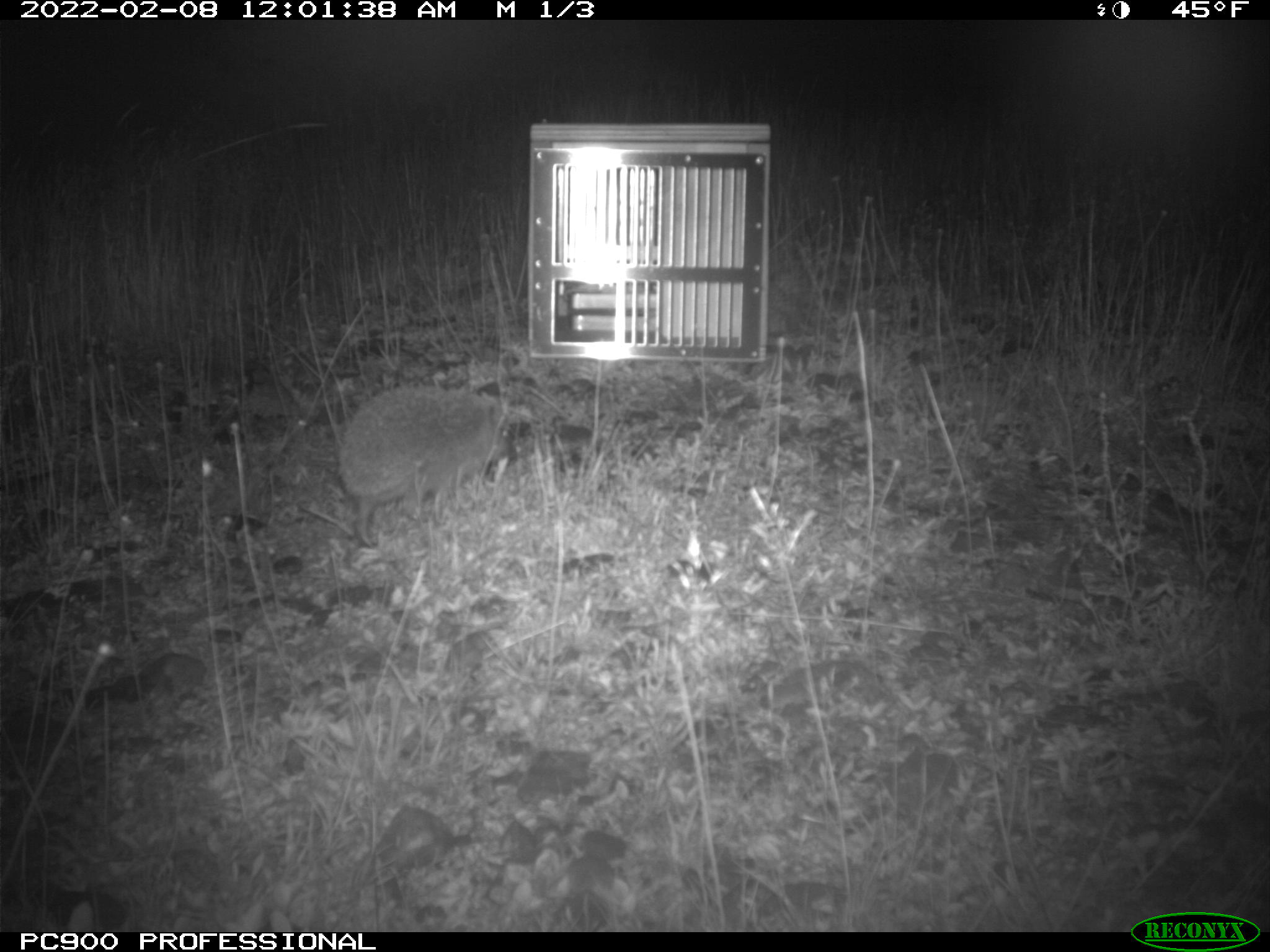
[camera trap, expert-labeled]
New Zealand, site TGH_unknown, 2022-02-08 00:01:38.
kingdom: Animalia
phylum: Chordata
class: Mammalia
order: Eulipotyphla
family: Erinaceidae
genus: Erinaceus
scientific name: Erinaceus europaeus europaeus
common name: european hedgehog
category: hedgehog